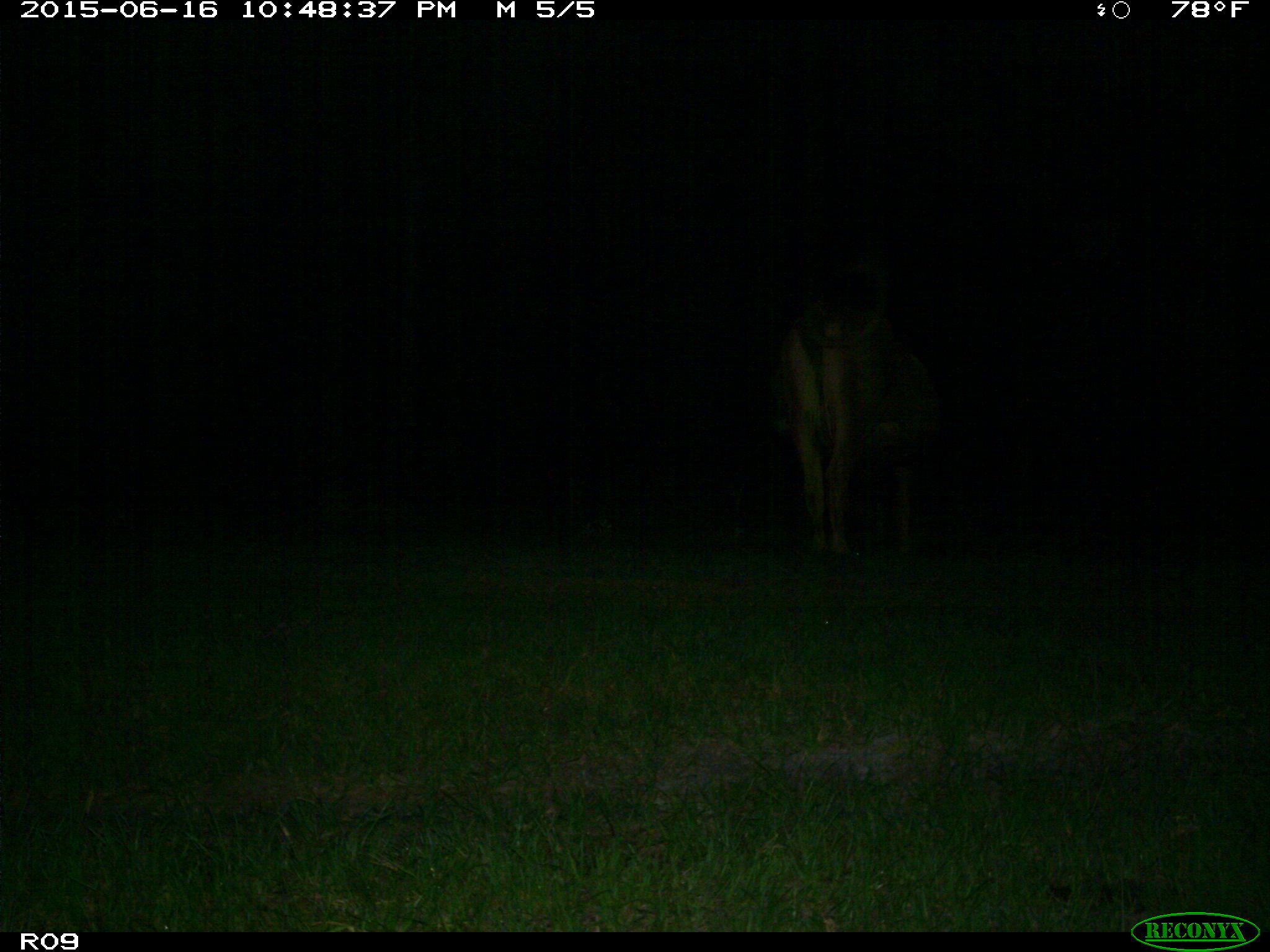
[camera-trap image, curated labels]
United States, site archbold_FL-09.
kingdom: Animalia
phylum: Chordata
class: Mammalia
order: Artiodactyla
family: Bovidae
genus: Bos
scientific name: Bos taurus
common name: domestic cow